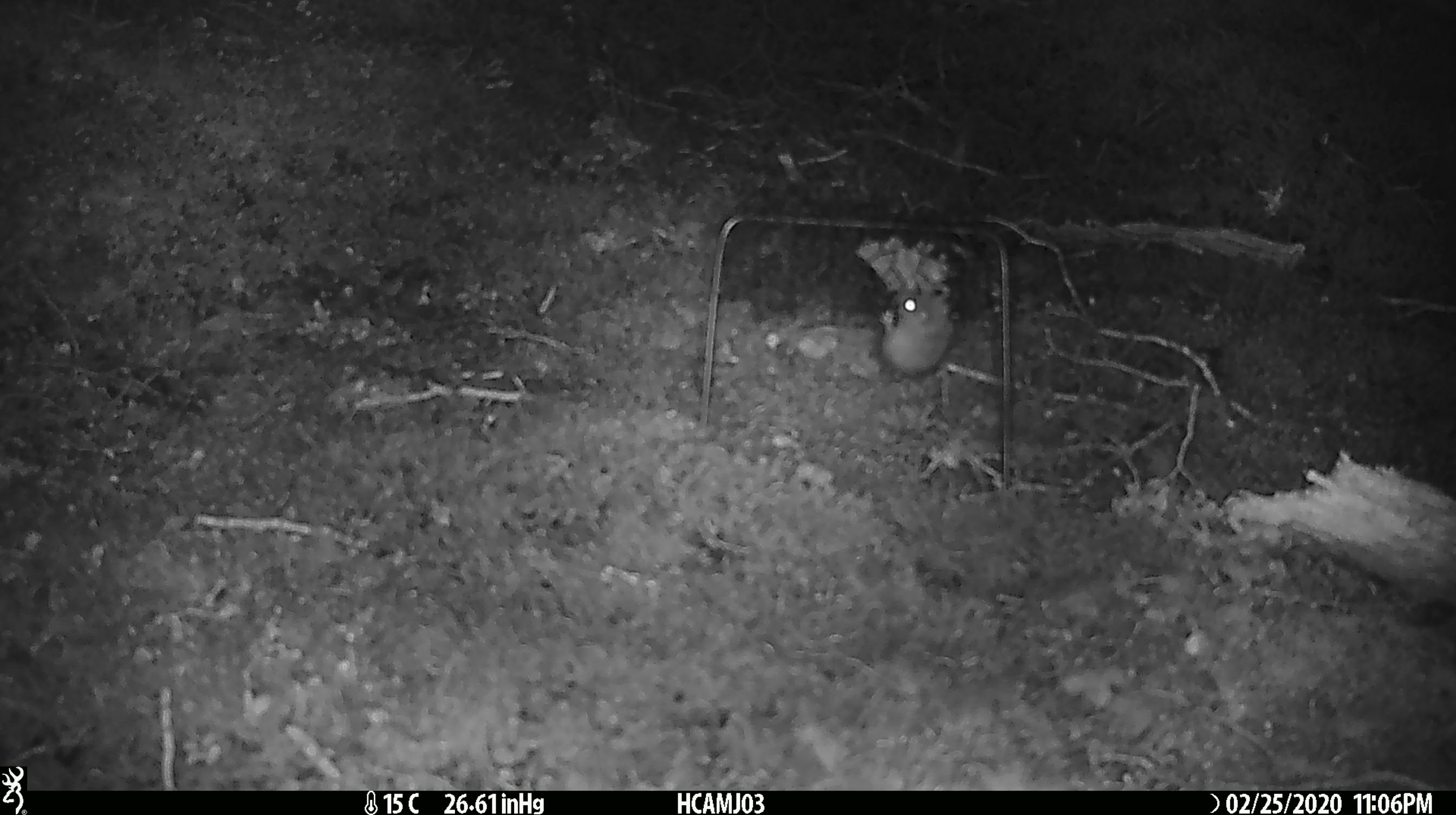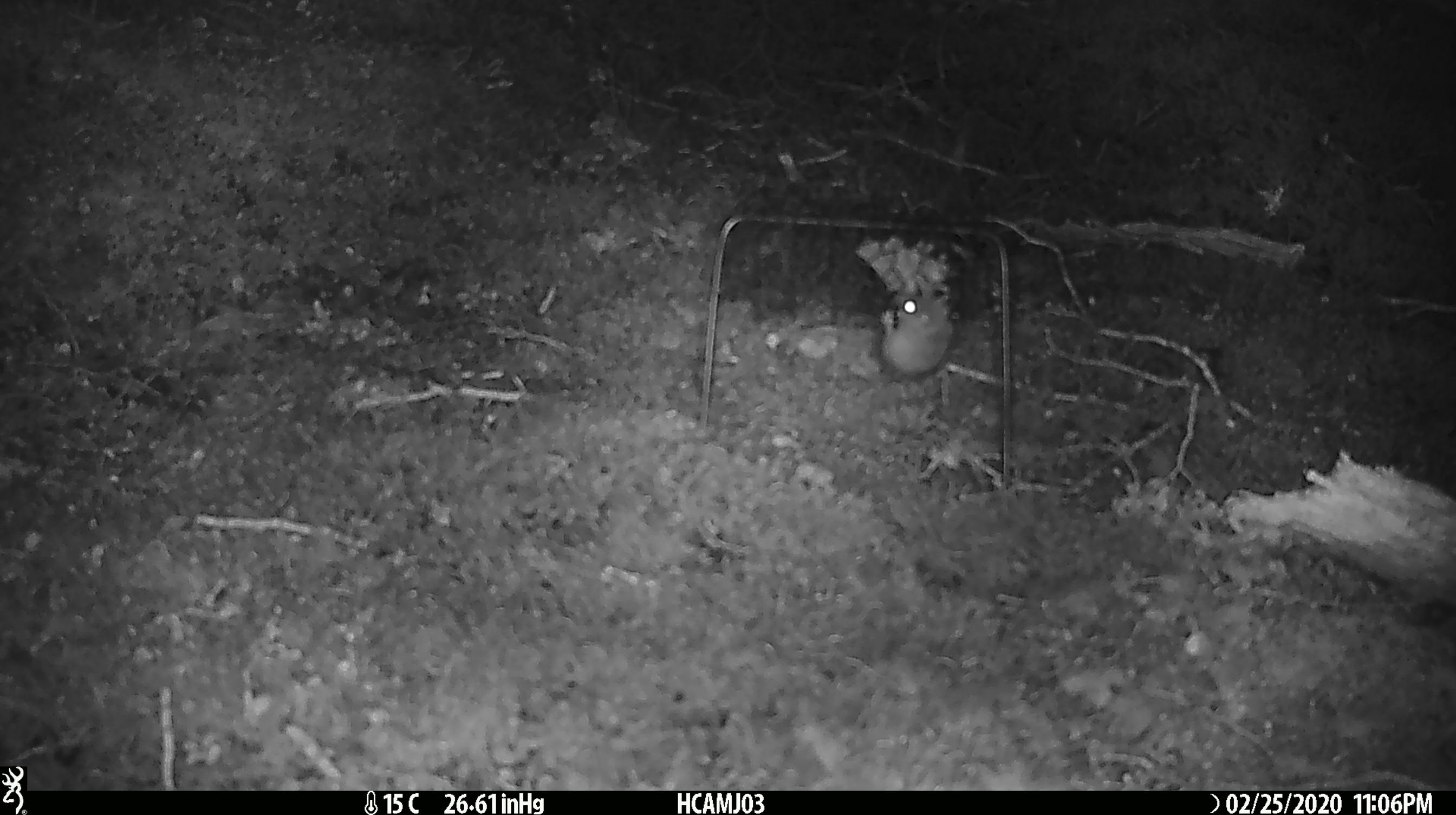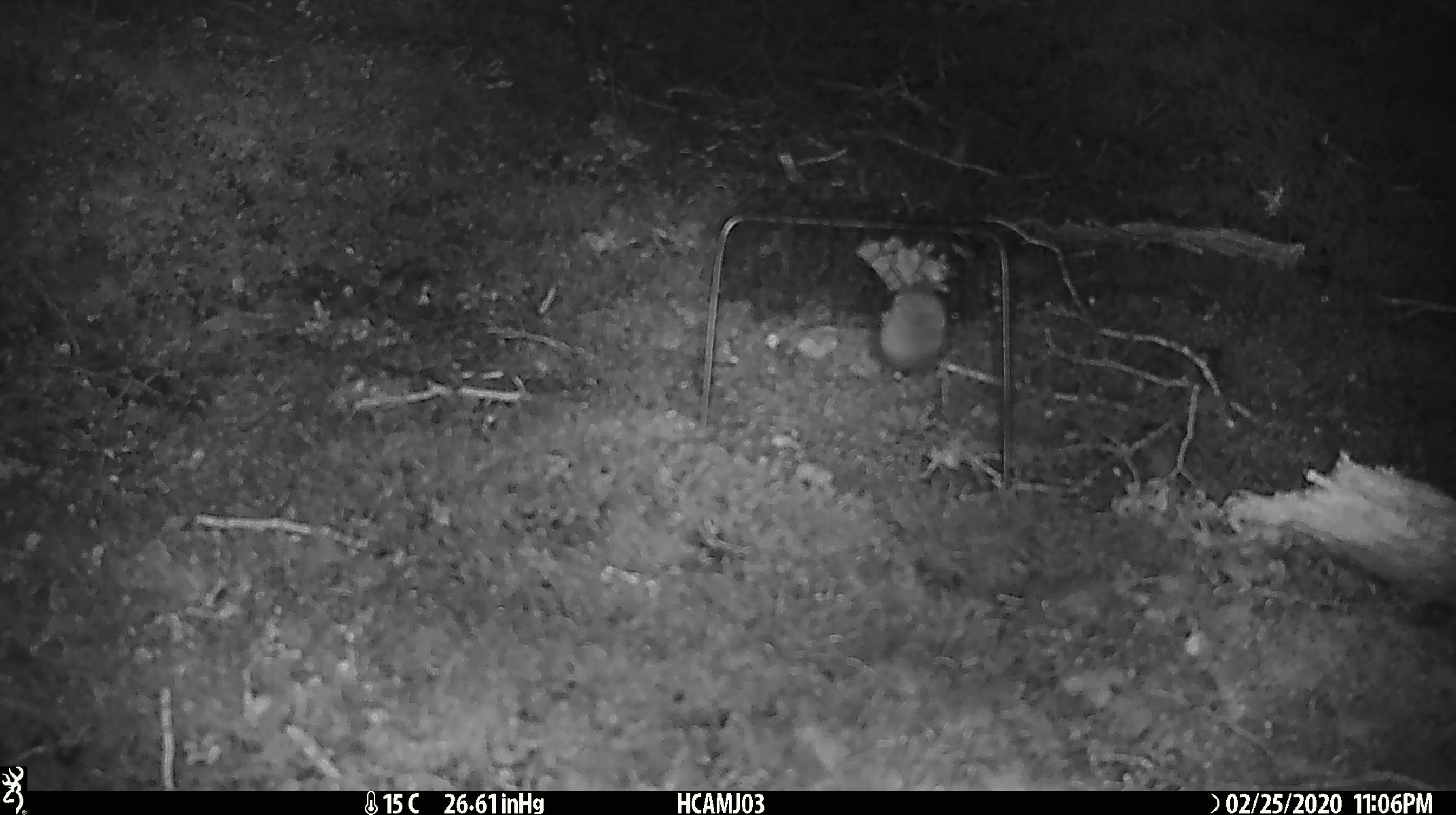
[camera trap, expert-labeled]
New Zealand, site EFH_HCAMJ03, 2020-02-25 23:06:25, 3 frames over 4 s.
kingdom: Animalia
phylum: Chordata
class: Mammalia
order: Rodentia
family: Muridae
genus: Mus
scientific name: Mus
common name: mouse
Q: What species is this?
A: Mouse (Mus).